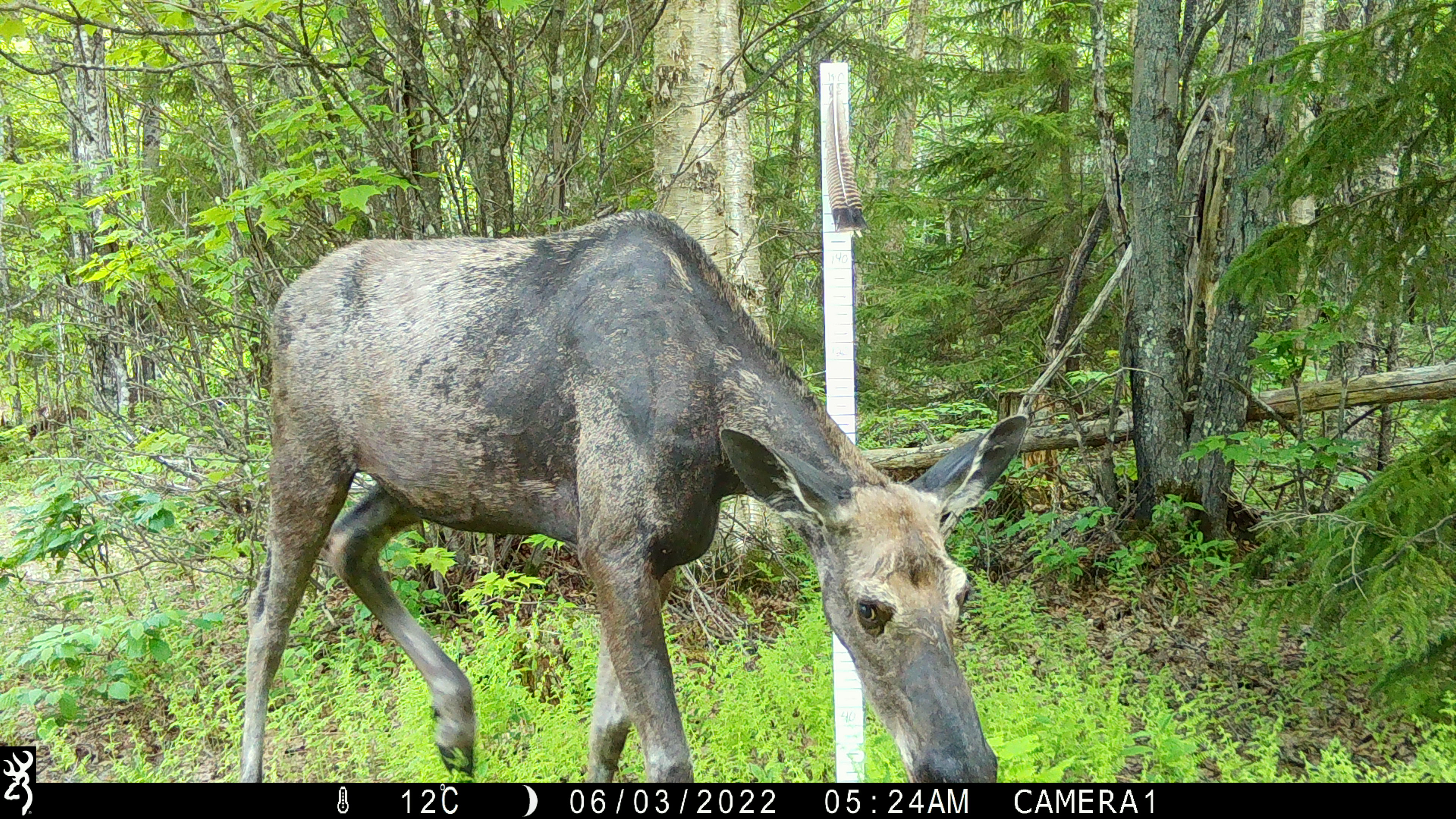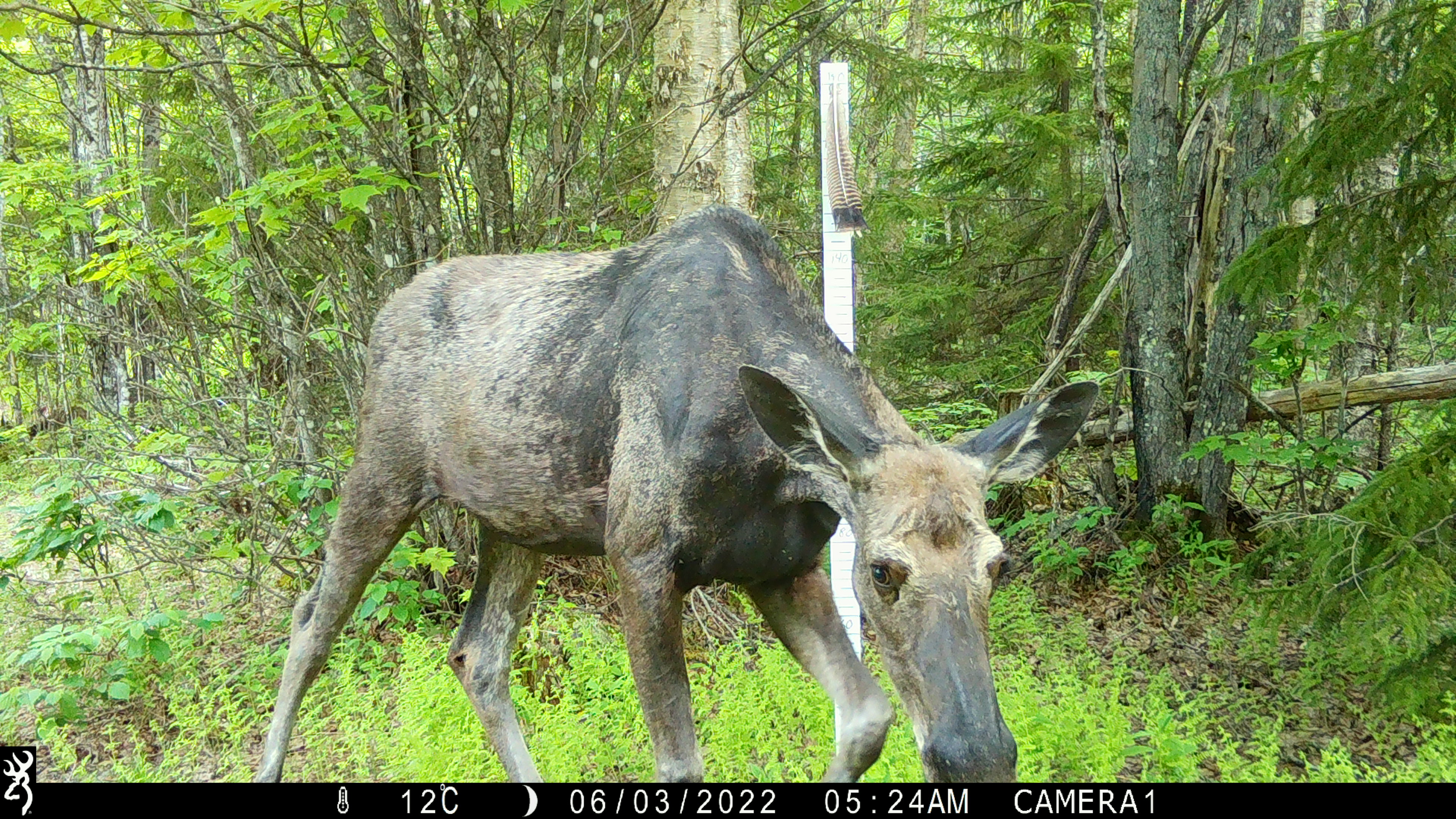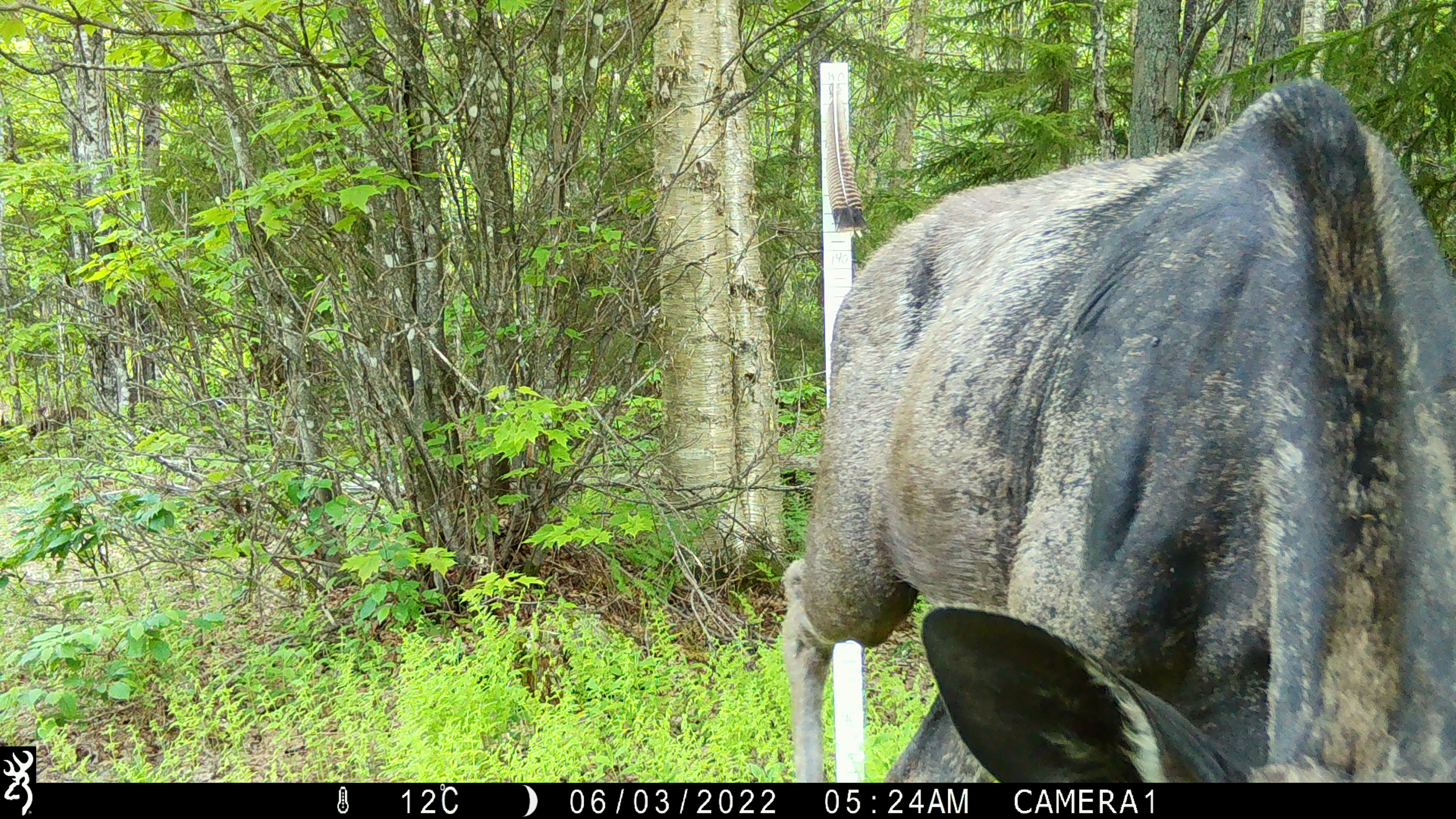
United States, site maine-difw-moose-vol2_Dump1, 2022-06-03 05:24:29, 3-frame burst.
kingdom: Animalia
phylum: Chordata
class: Mammalia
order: Artiodactyla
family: Cervidae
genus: Alces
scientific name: Alces alces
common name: moose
Moose (Alces alces).